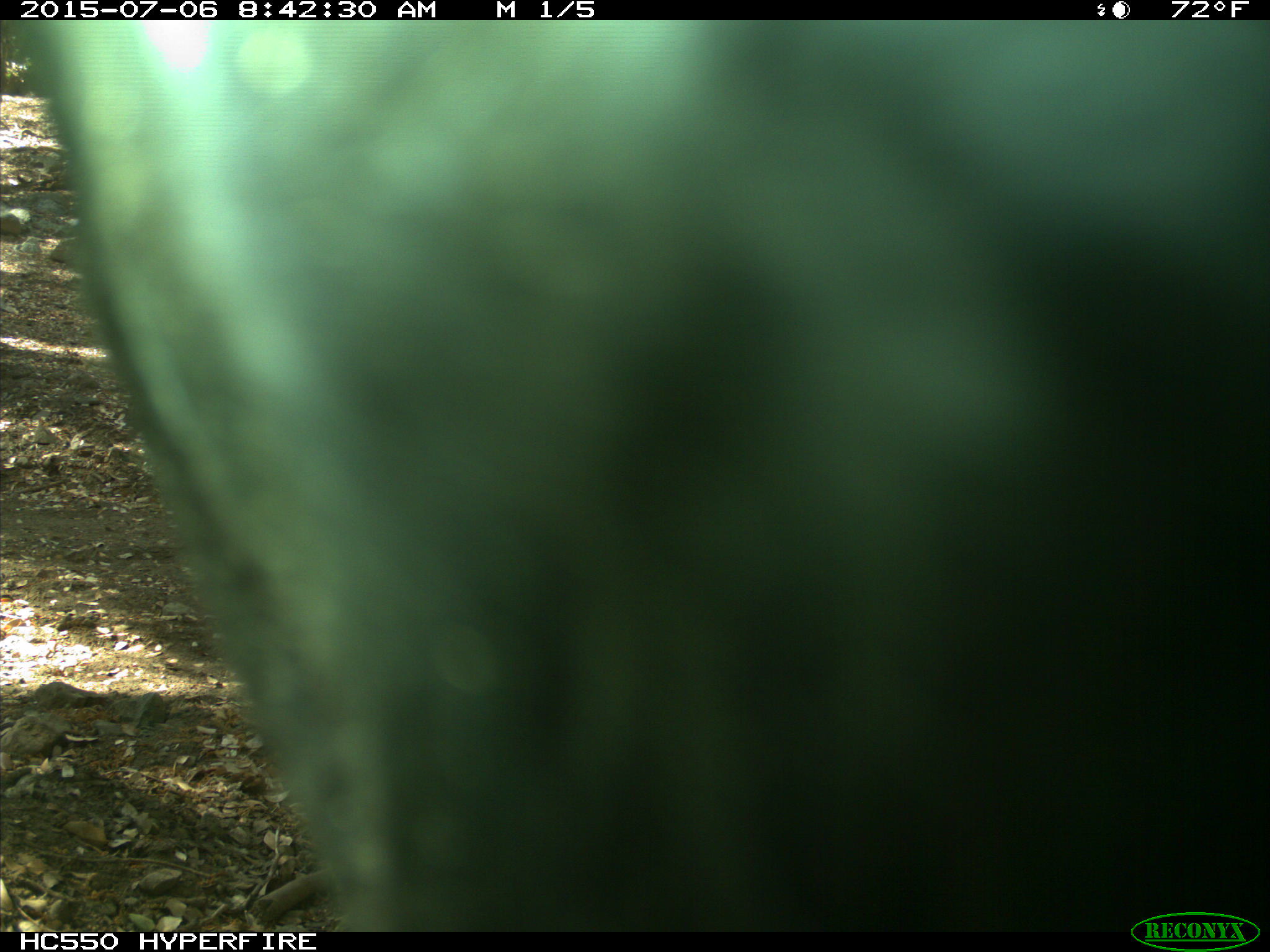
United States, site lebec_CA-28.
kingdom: Animalia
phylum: Chordata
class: Mammalia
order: Artiodactyla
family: Bovidae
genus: Bos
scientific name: Bos taurus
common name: domestic cow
Bos taurus (domestic cow).